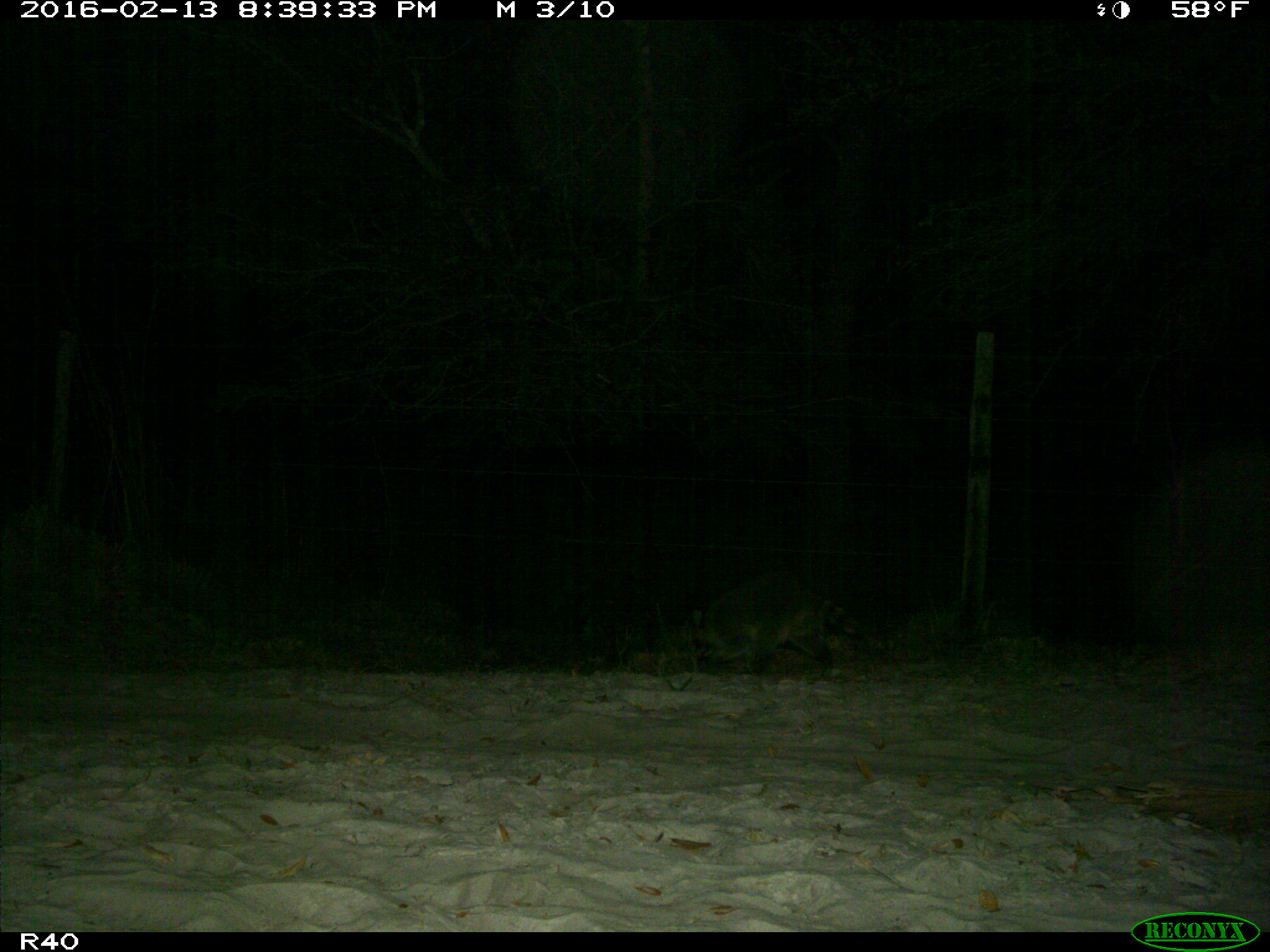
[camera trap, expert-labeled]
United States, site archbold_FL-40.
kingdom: Animalia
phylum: Chordata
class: Mammalia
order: Carnivora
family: Procyonidae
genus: Procyon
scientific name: Procyon lotor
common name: common raccoon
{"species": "Procyon lotor (common raccoon)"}